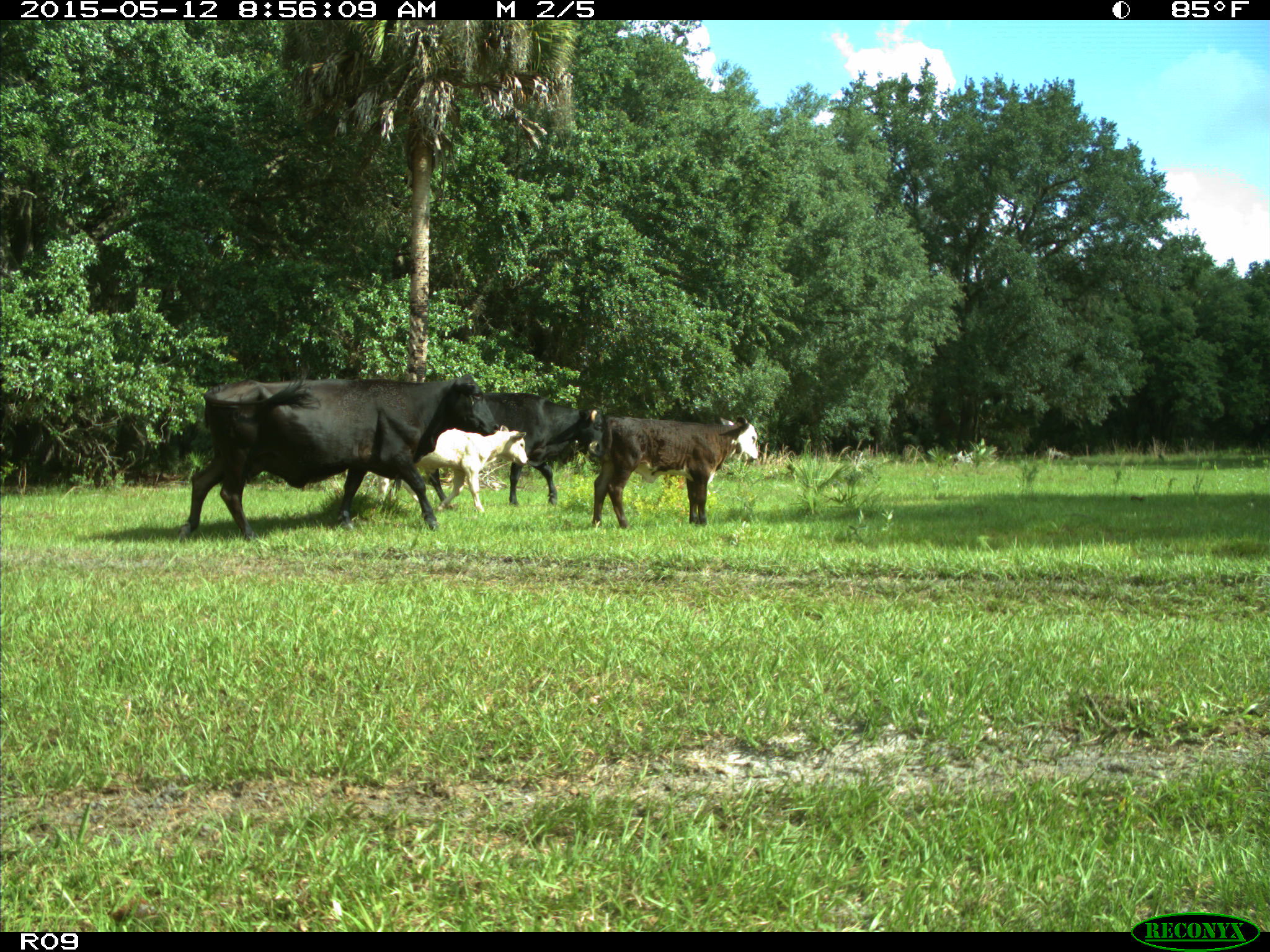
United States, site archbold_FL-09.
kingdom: Animalia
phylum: Chordata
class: Mammalia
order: Artiodactyla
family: Bovidae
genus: Bos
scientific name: Bos taurus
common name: domestic cow